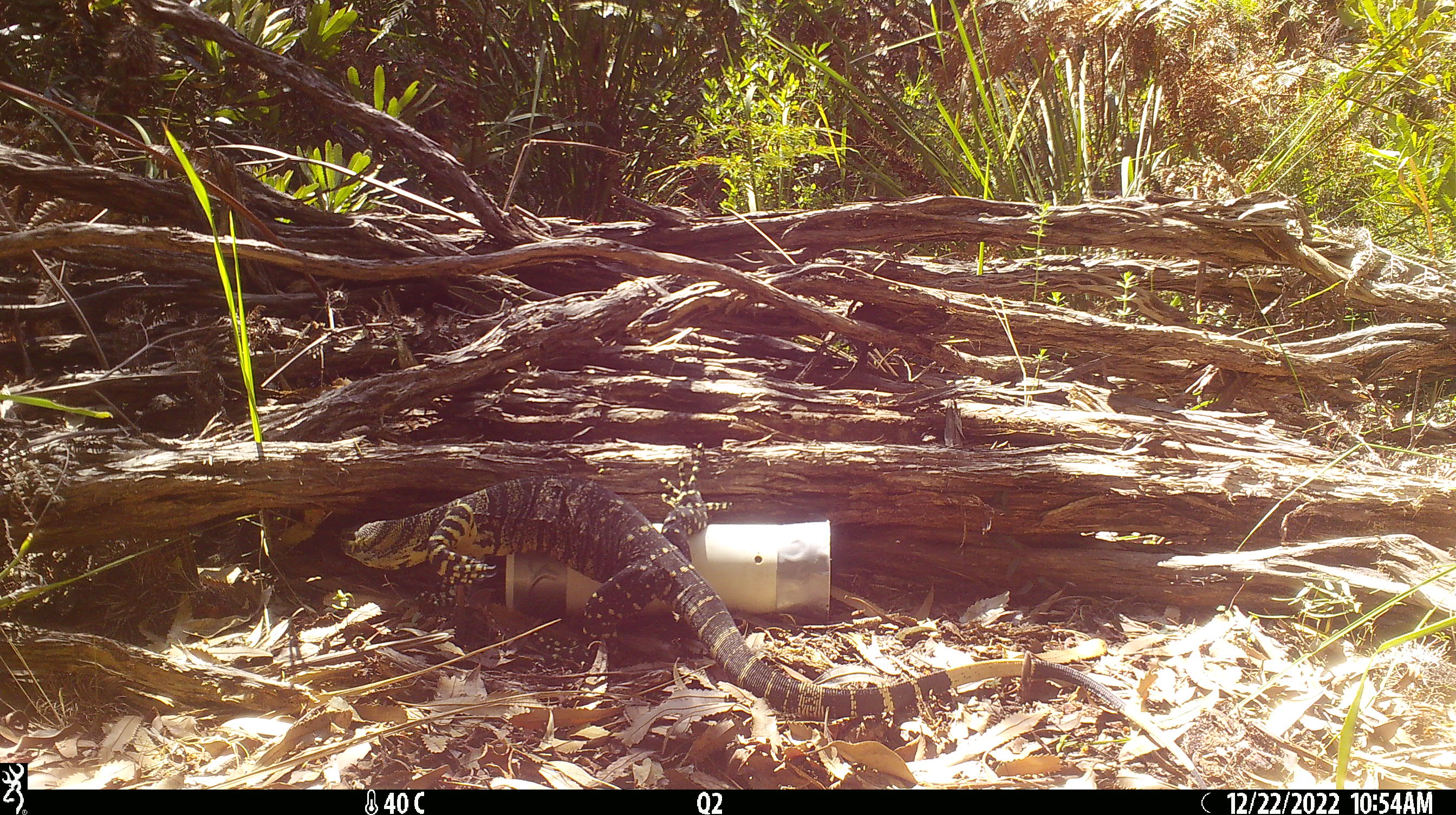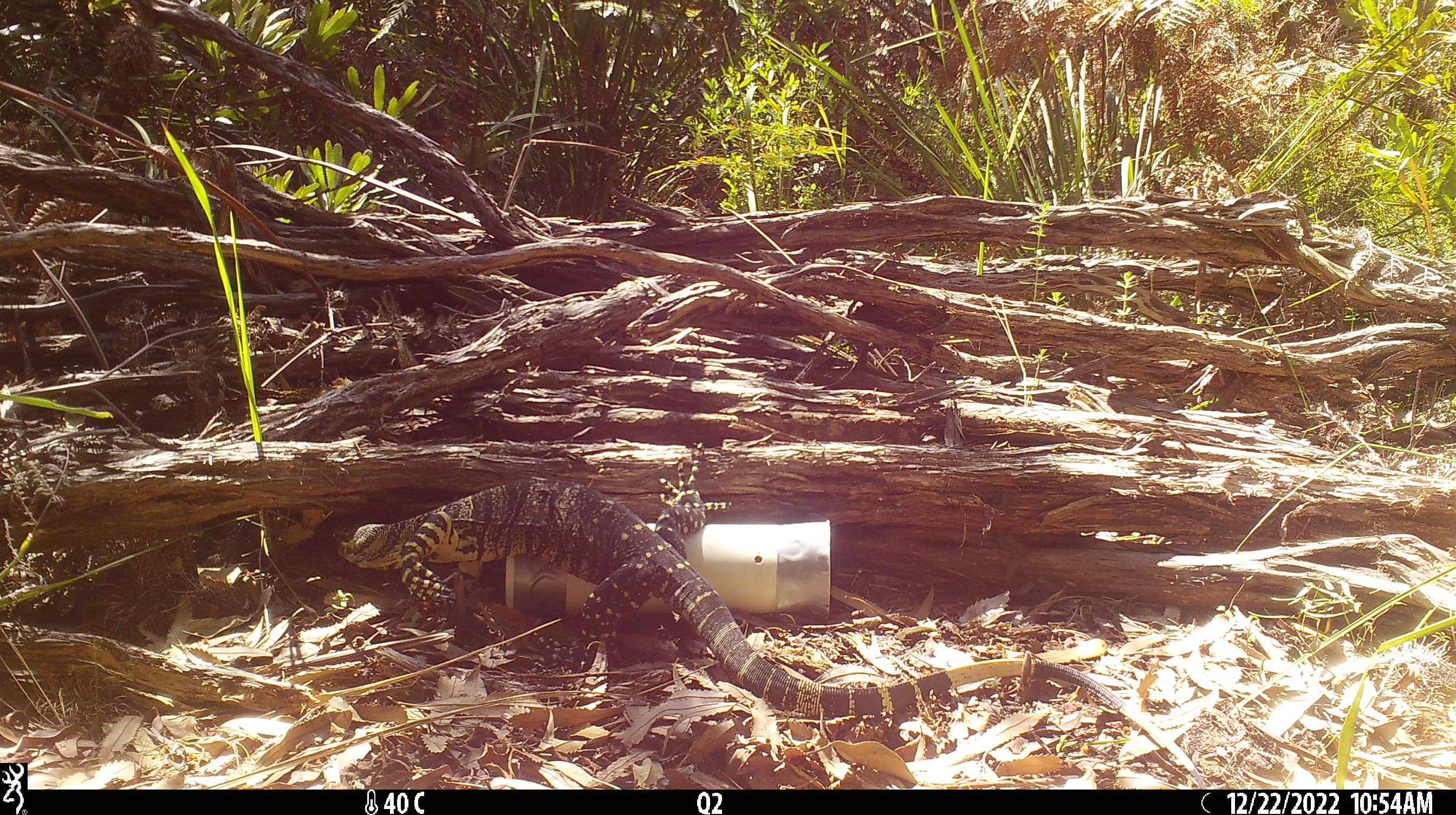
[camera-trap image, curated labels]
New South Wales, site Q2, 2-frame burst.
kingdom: Animalia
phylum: Chordata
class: Reptilia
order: Squamata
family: Varanidae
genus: Varanus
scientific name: Varanus varius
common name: lace monitor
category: goanna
Goanna (lace monitor) (Varanus varius).